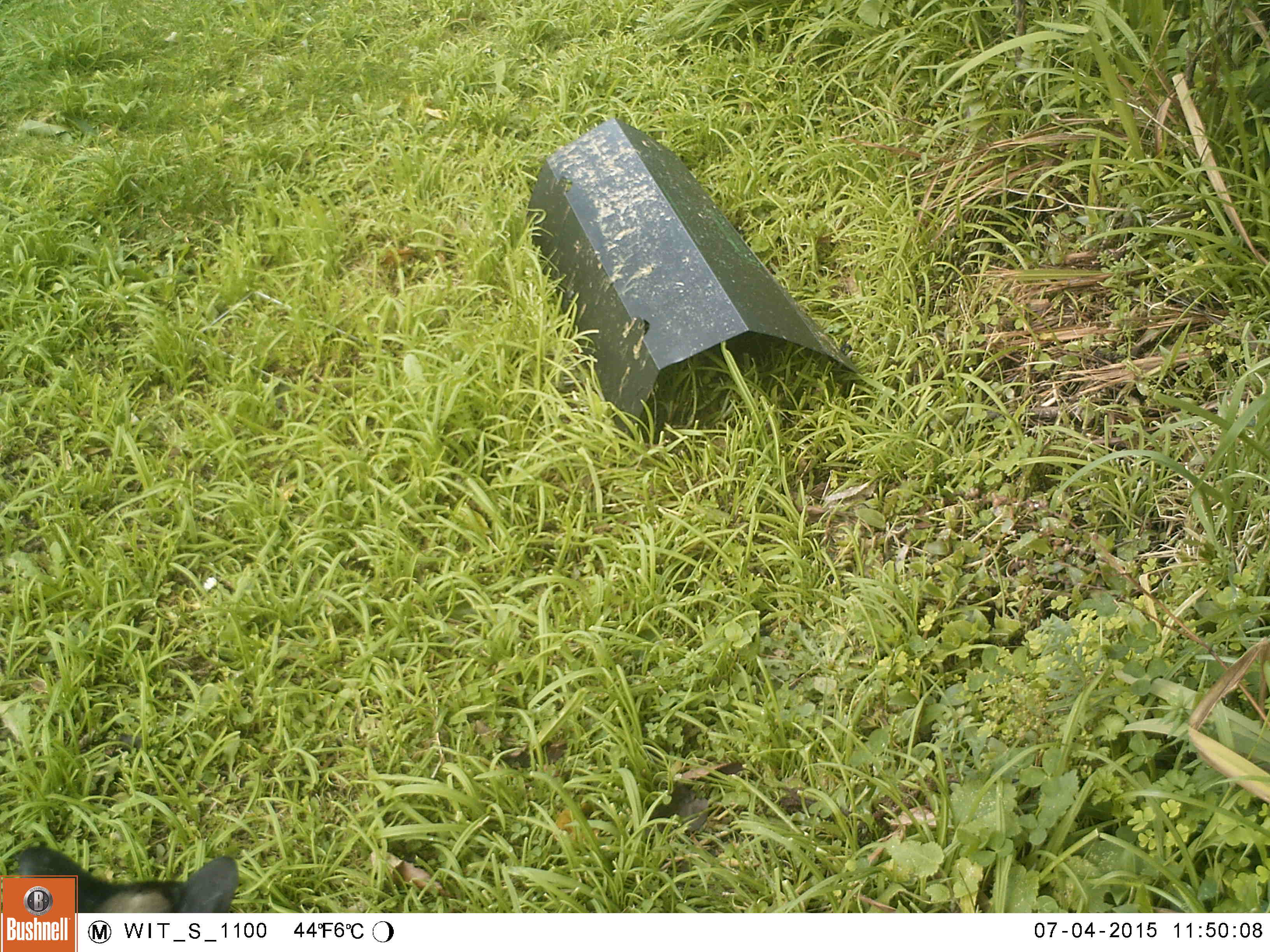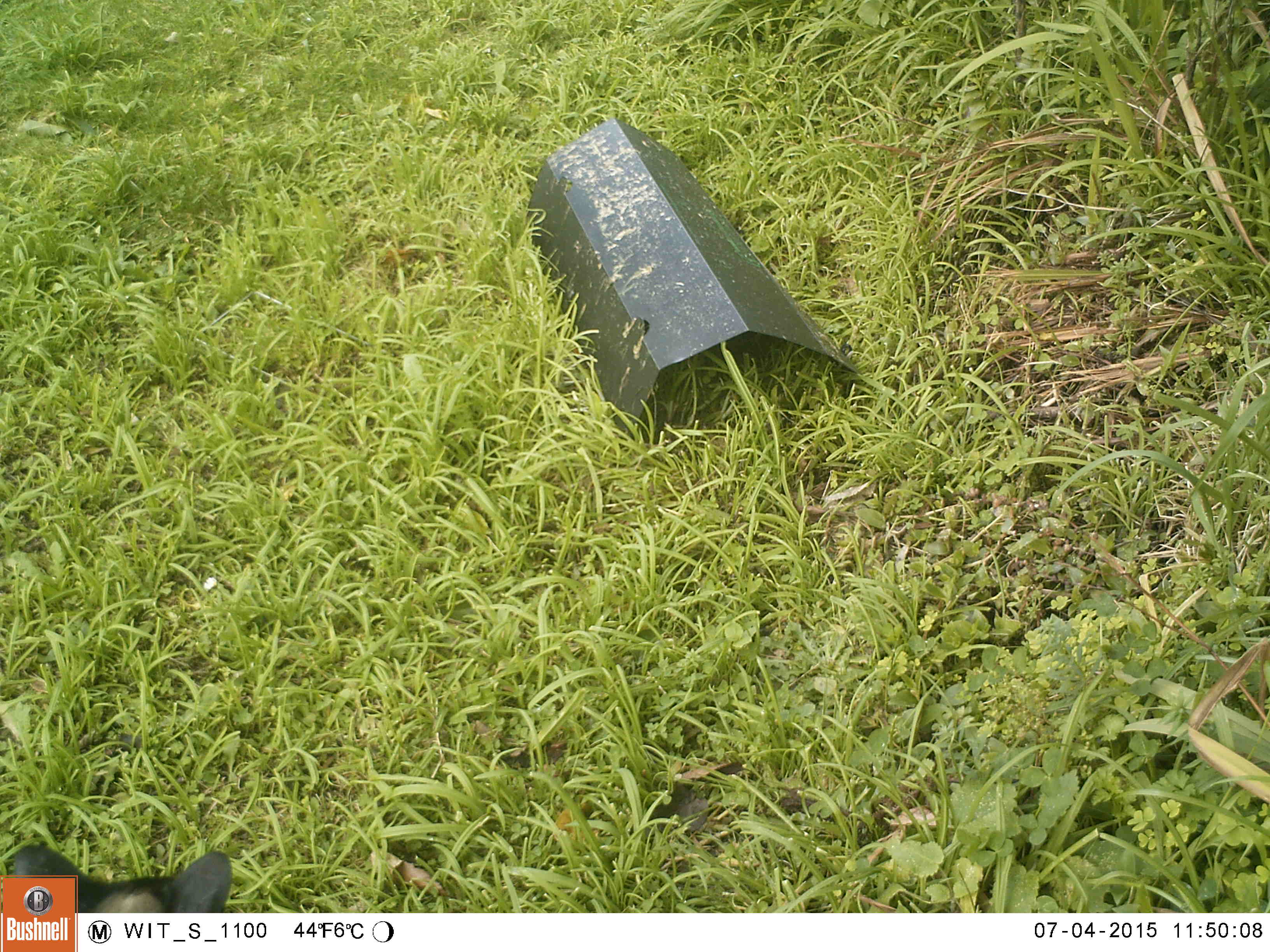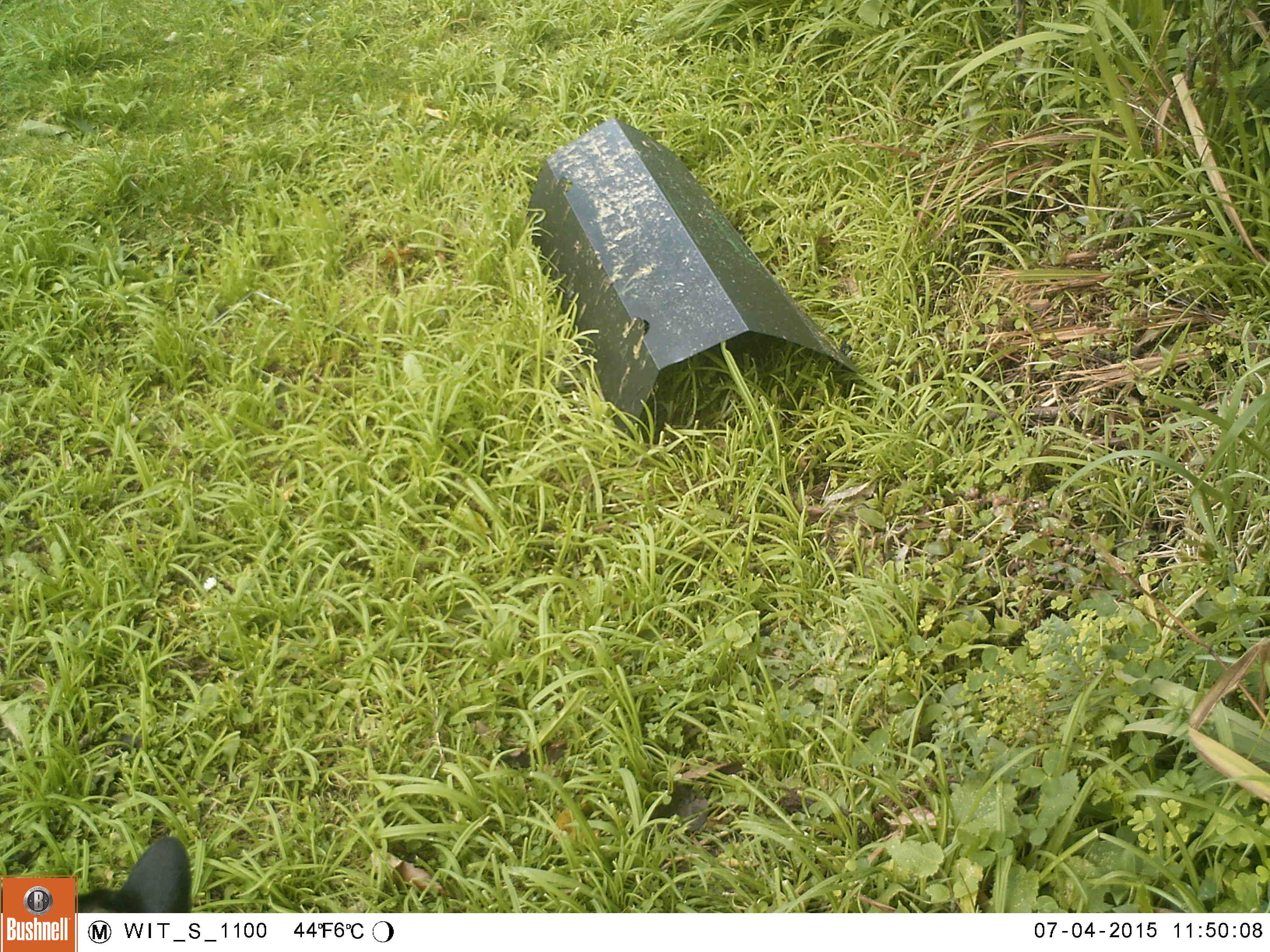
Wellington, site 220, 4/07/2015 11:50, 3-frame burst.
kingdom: Animalia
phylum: Chordata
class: Mammalia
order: Carnivora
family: Felidae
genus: Felis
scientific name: Felis catus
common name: cat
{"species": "cat (Felis catus)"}